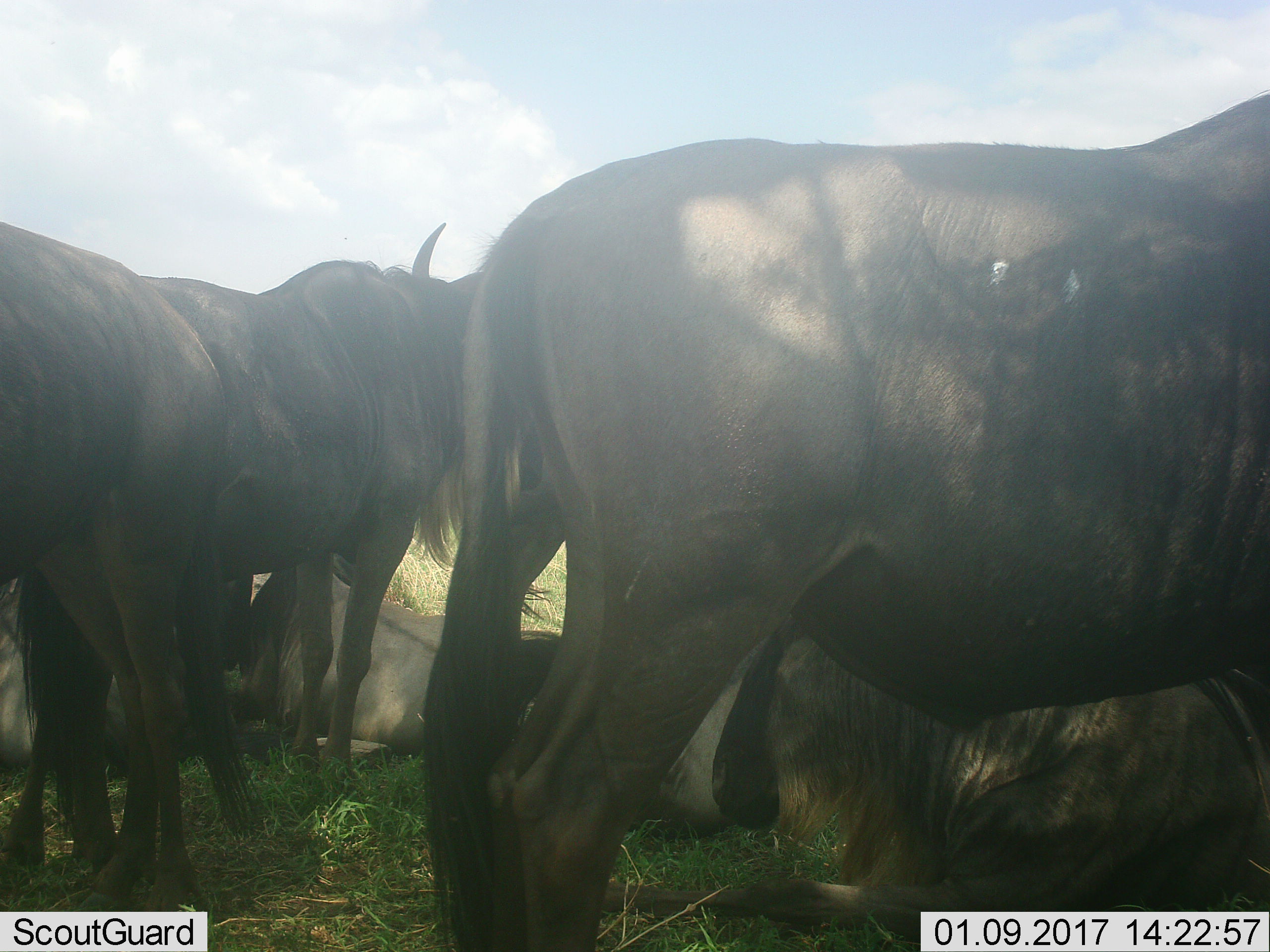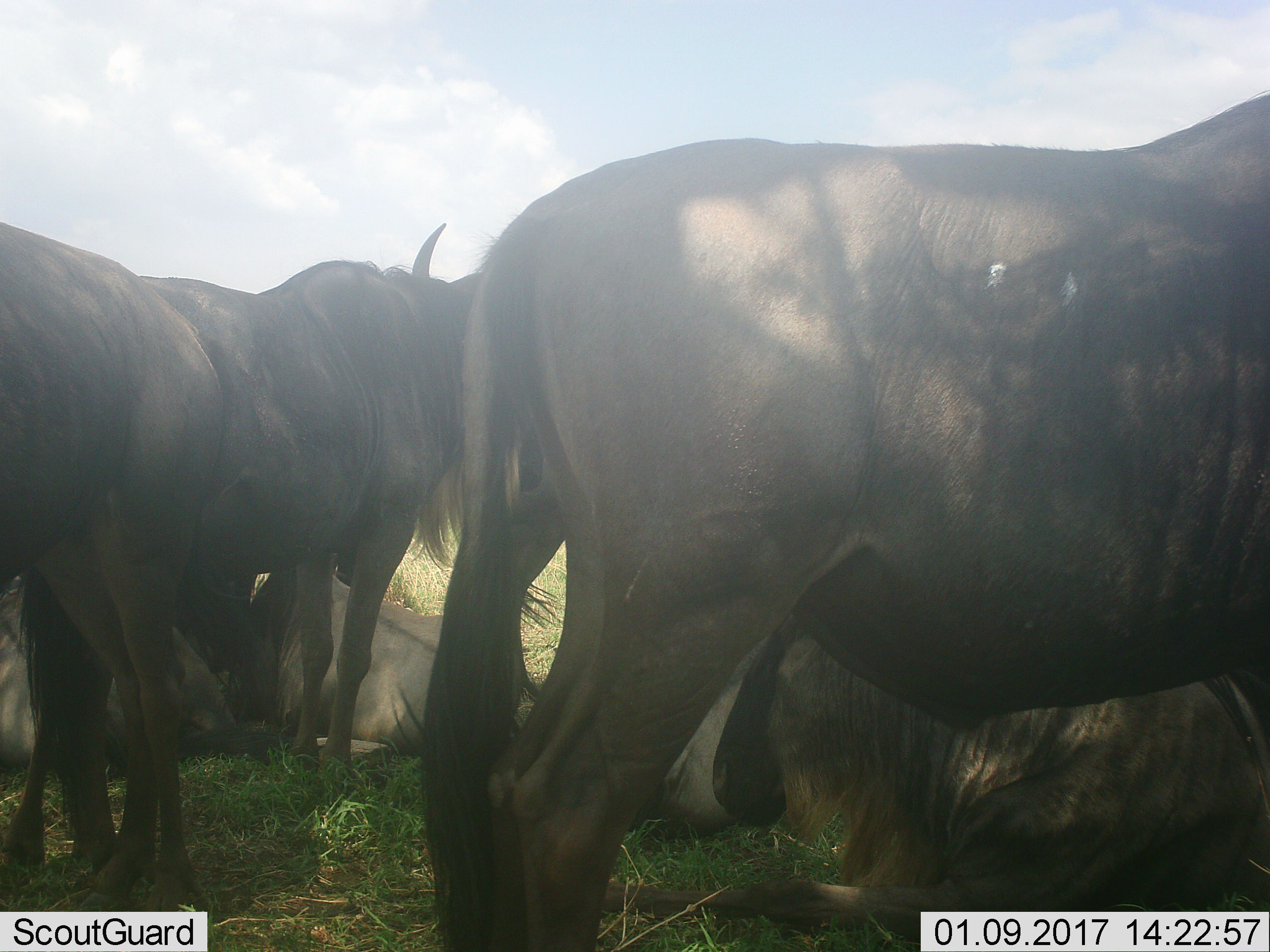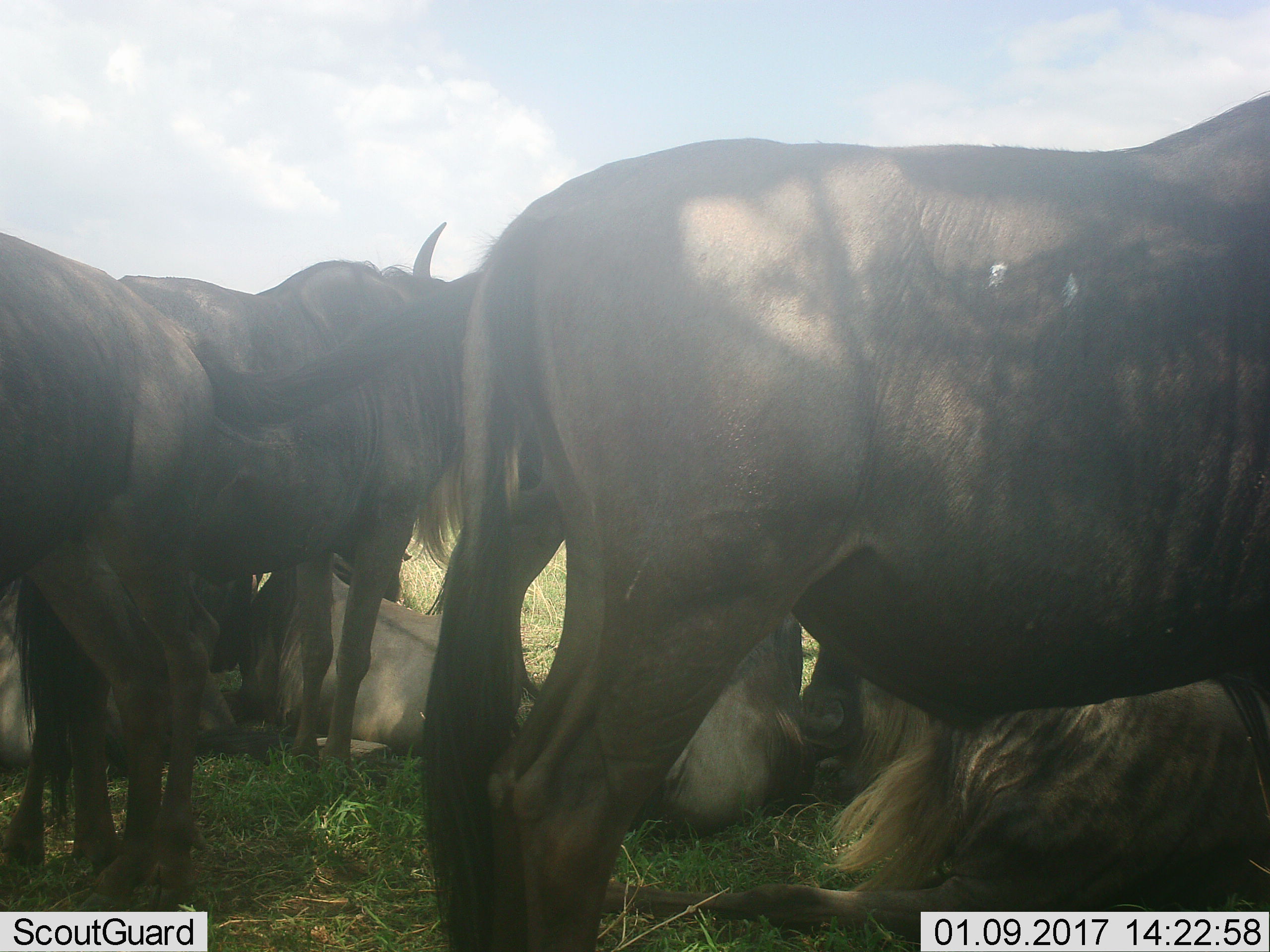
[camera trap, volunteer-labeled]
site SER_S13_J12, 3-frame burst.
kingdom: Animalia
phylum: Chordata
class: Mammalia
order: Artiodactyla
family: Bovidae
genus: Connochaetes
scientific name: Connochaetes taurinus taurinus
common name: blue wildebeest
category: wildebeestblue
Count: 8.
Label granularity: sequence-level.